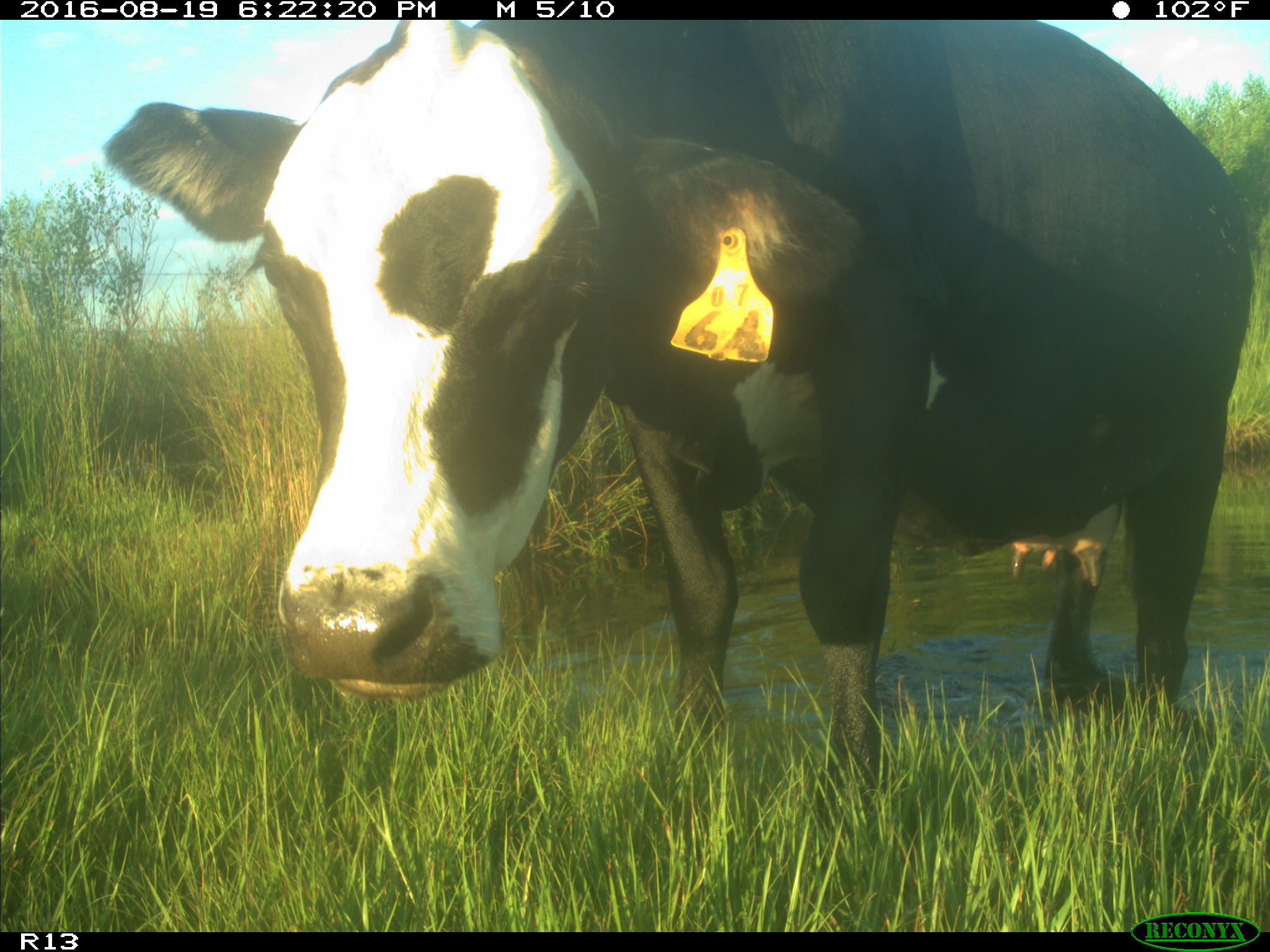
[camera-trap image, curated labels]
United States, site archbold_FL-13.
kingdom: Animalia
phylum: Chordata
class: Mammalia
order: Artiodactyla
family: Bovidae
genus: Bos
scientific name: Bos taurus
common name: domestic cow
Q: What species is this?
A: Bos taurus (domestic cow).